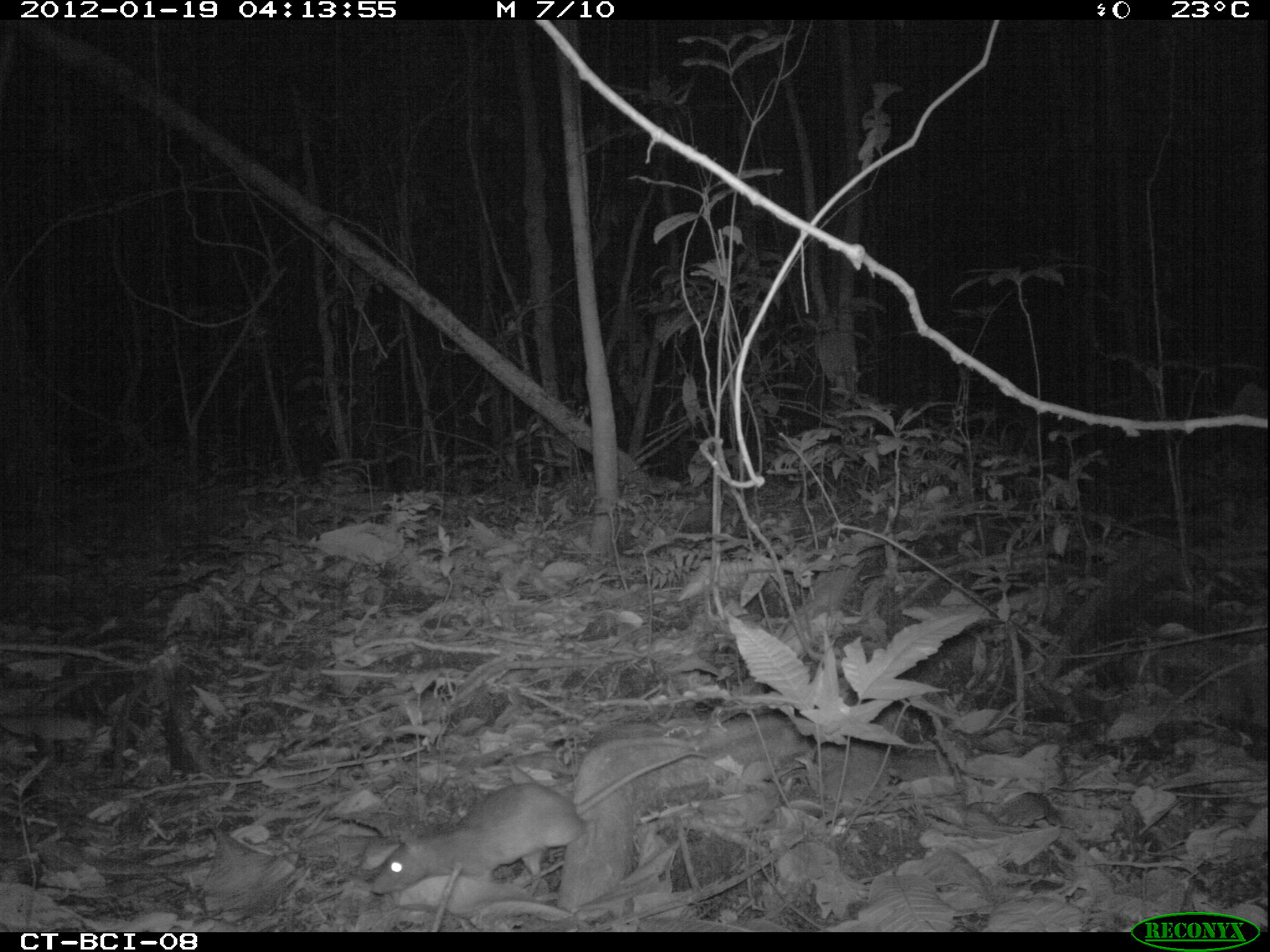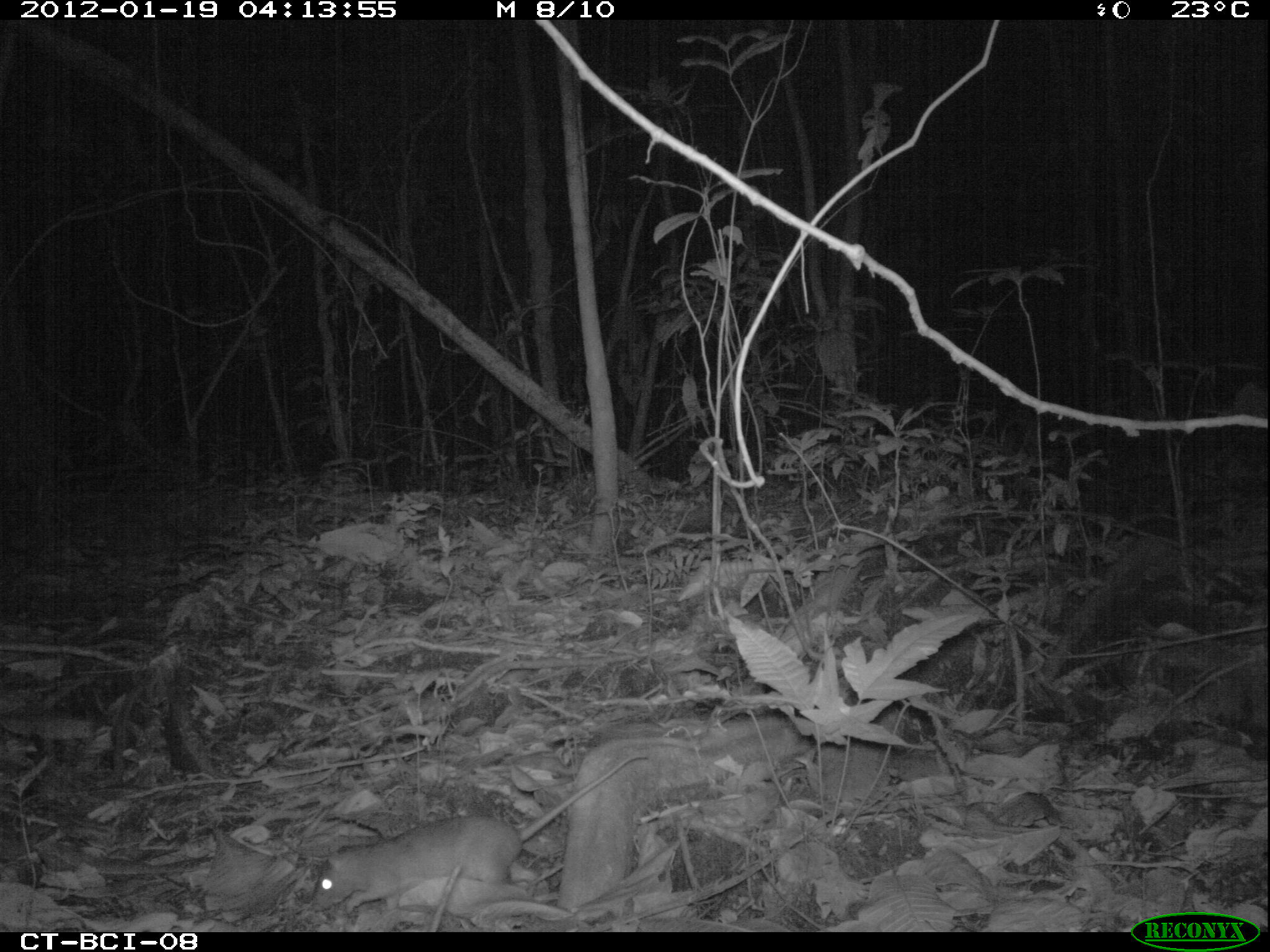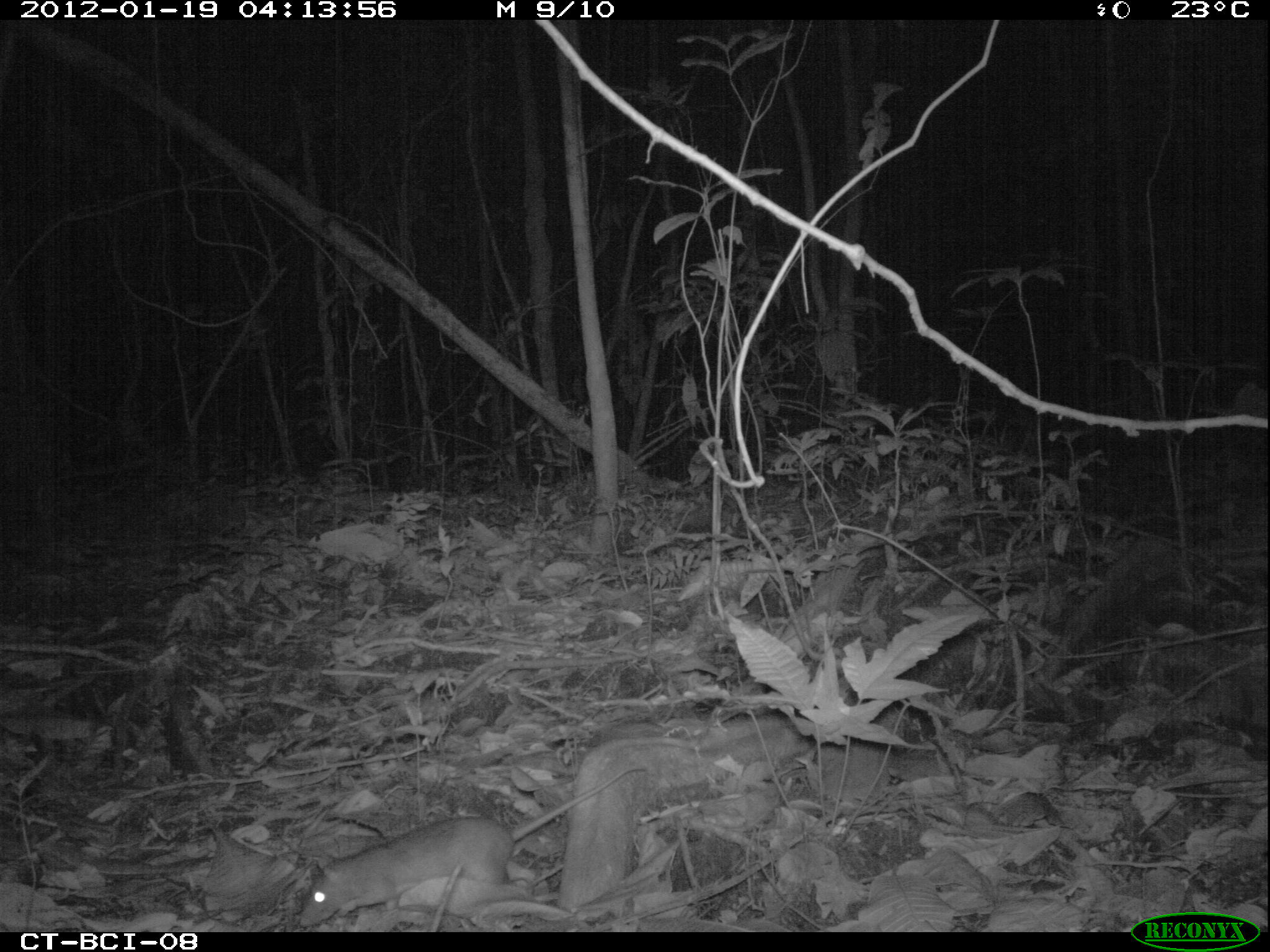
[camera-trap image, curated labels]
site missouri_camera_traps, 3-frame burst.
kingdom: Animalia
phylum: Chordata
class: Mammalia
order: Rodentia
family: Muridae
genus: Rattus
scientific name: Rattus praetor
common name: spiny rat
Spiny rat (Rattus praetor). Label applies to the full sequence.